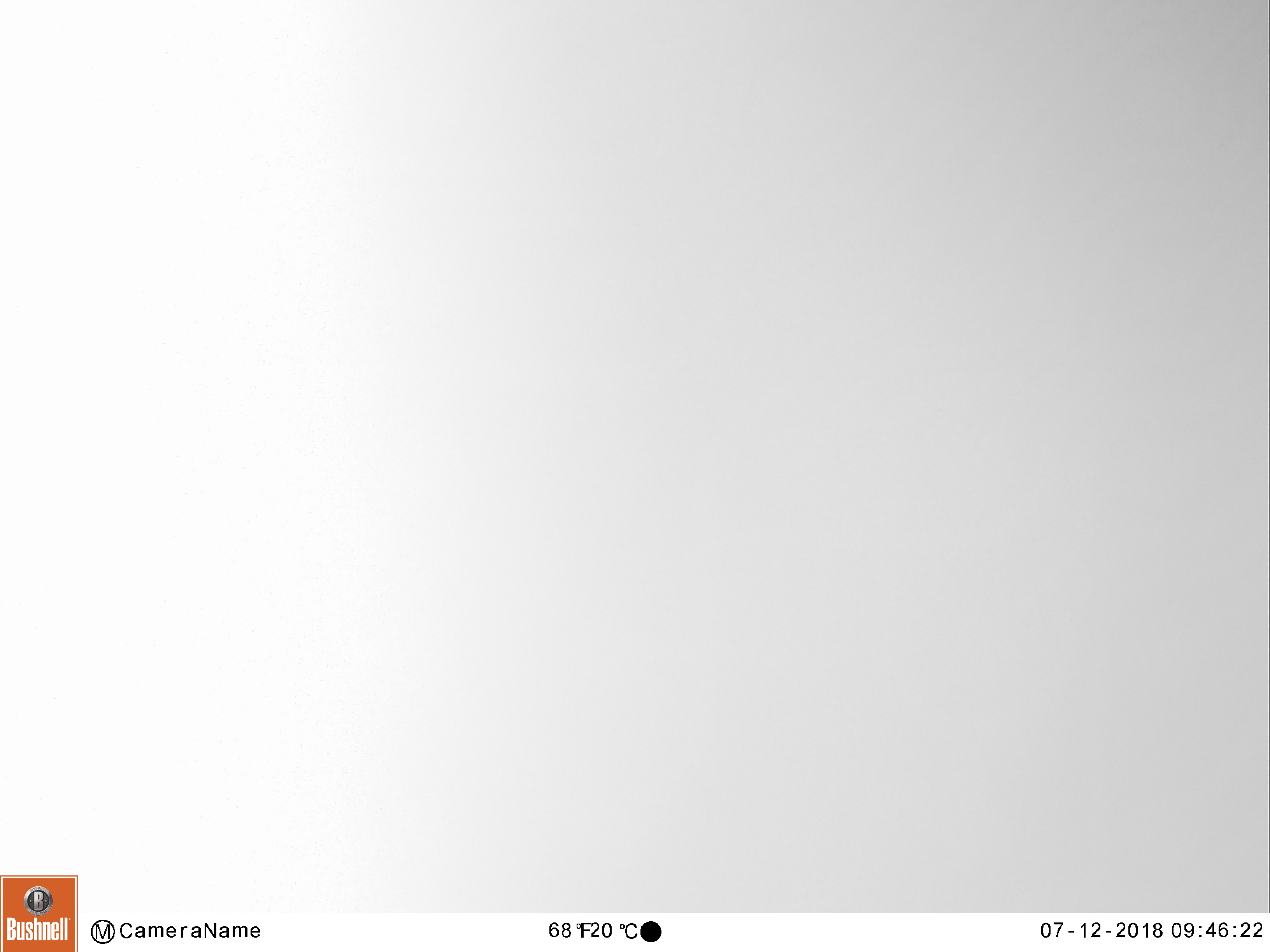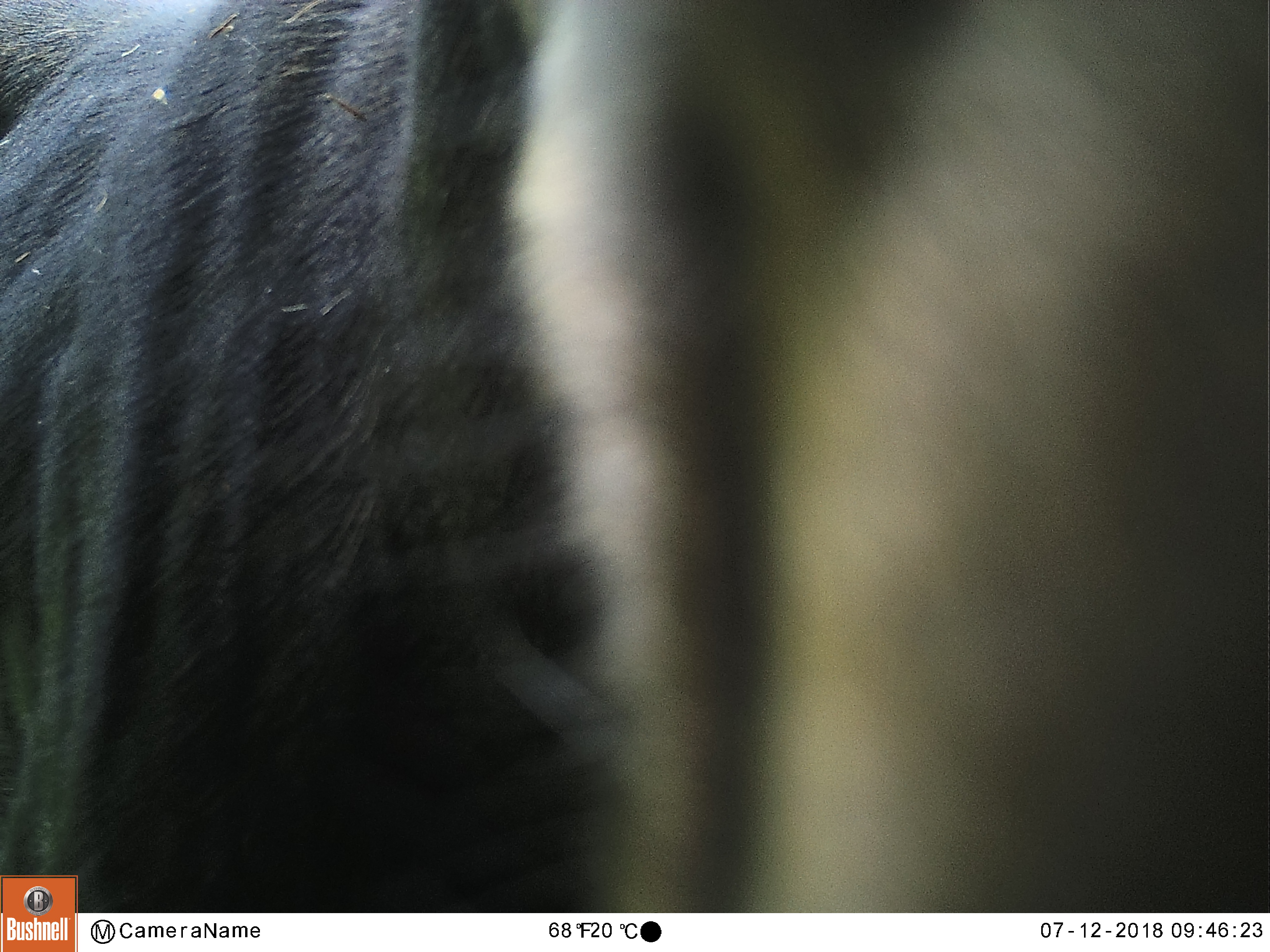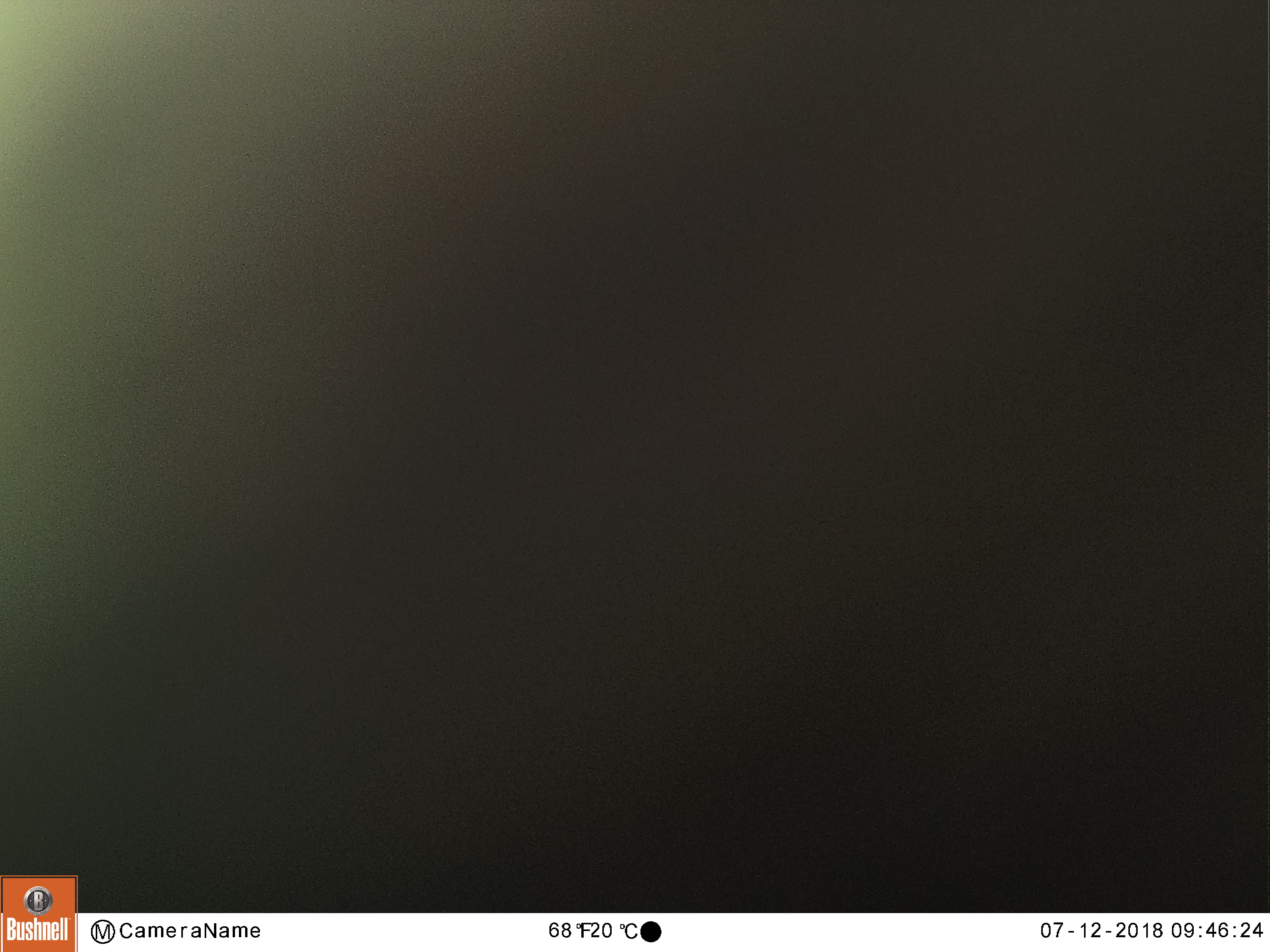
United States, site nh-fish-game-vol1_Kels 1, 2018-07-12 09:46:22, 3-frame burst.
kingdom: Animalia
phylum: Chordata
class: Mammalia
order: Artiodactyla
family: Cervidae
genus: Alces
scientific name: Alces alces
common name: moose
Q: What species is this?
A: Moose (Alces alces).